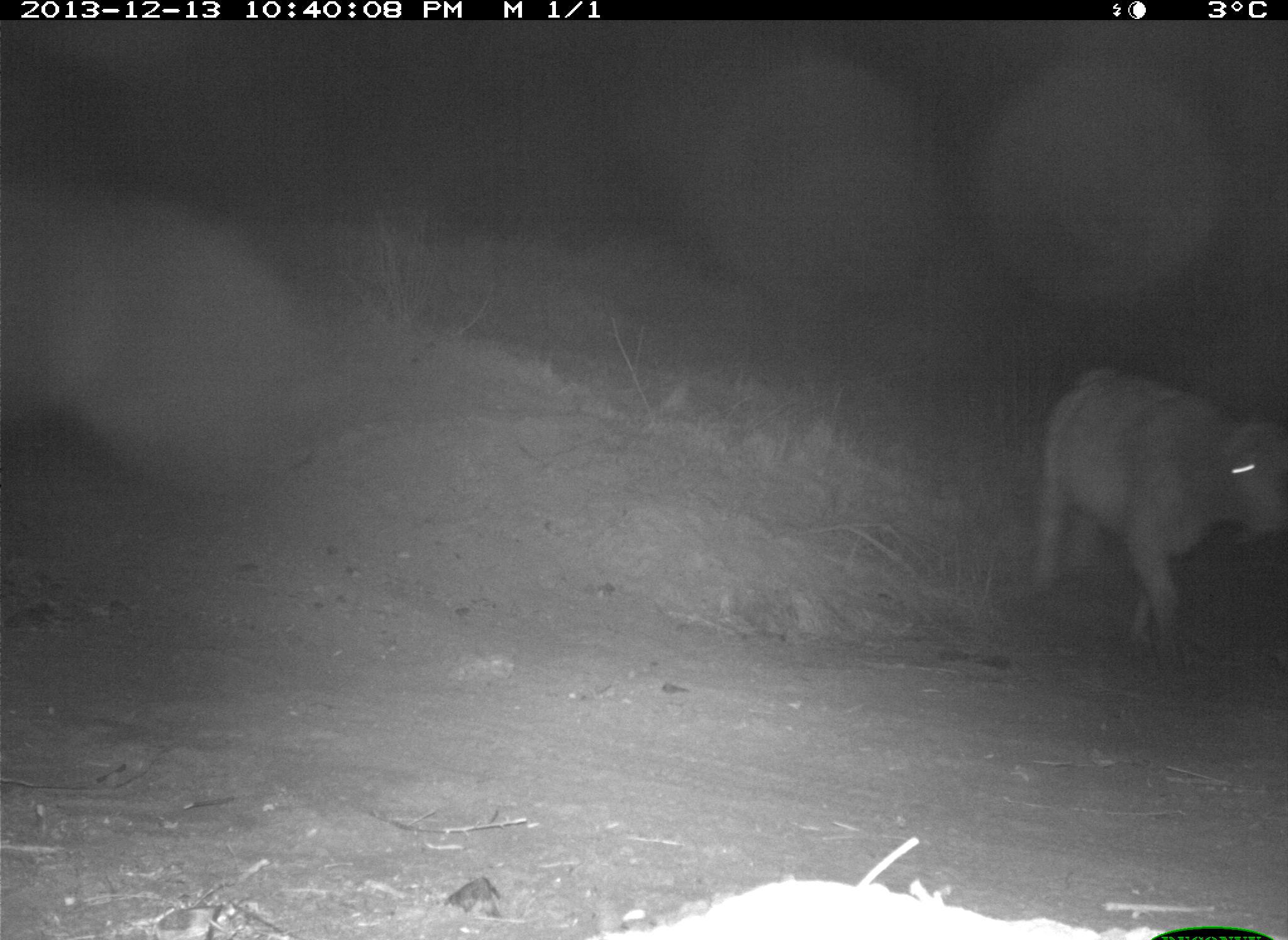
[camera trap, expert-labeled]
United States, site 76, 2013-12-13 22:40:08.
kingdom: Animalia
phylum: Chordata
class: Mammalia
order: Artiodactyla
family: Bovidae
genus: Bos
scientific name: Bos taurus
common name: cow